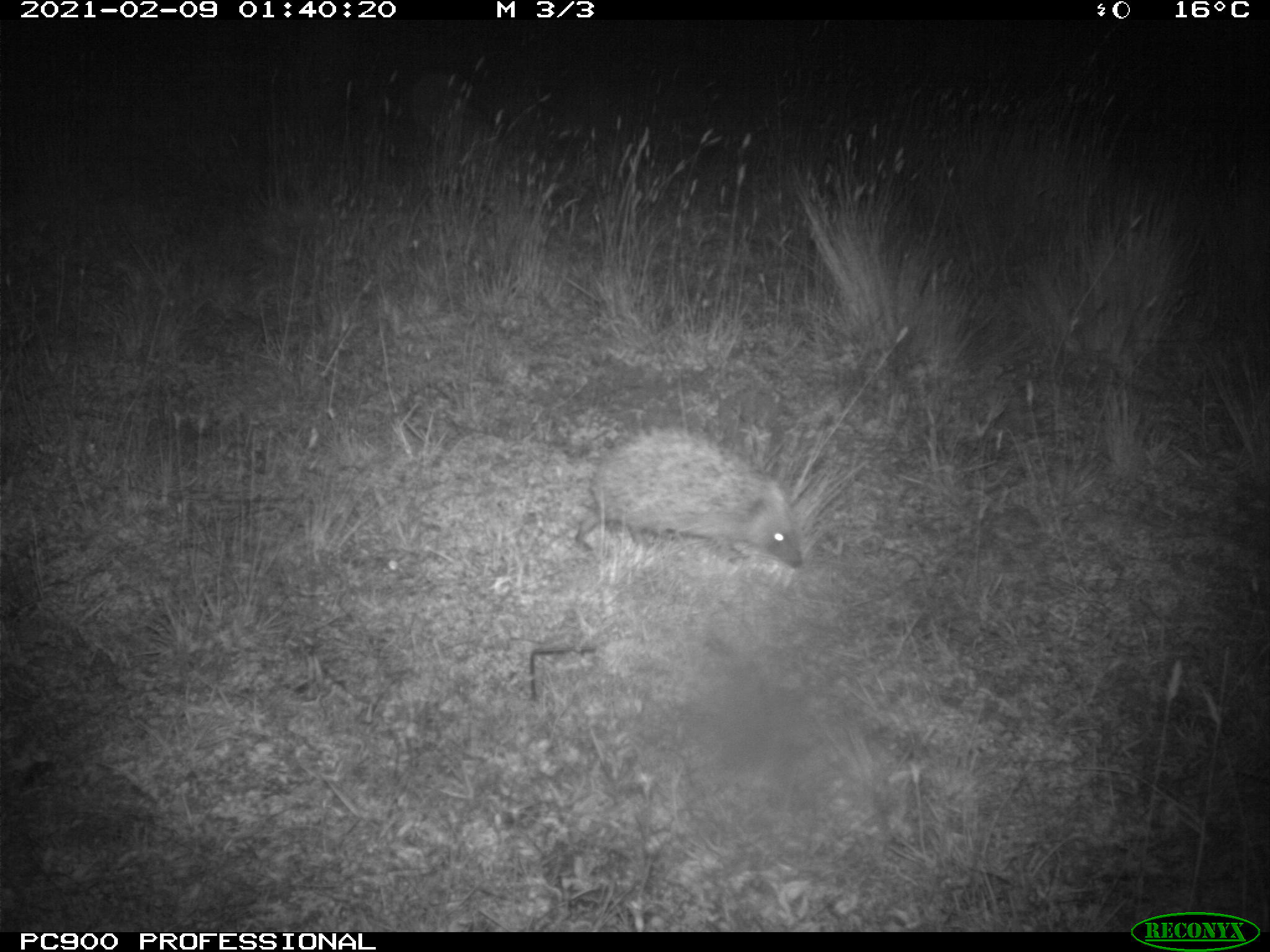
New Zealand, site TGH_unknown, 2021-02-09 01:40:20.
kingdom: Animalia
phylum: Chordata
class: Mammalia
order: Eulipotyphla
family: Erinaceidae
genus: Erinaceus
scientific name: Erinaceus europaeus europaeus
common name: european hedgehog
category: hedgehog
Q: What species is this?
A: Hedgehog (european hedgehog) (Erinaceus europaeus europaeus).